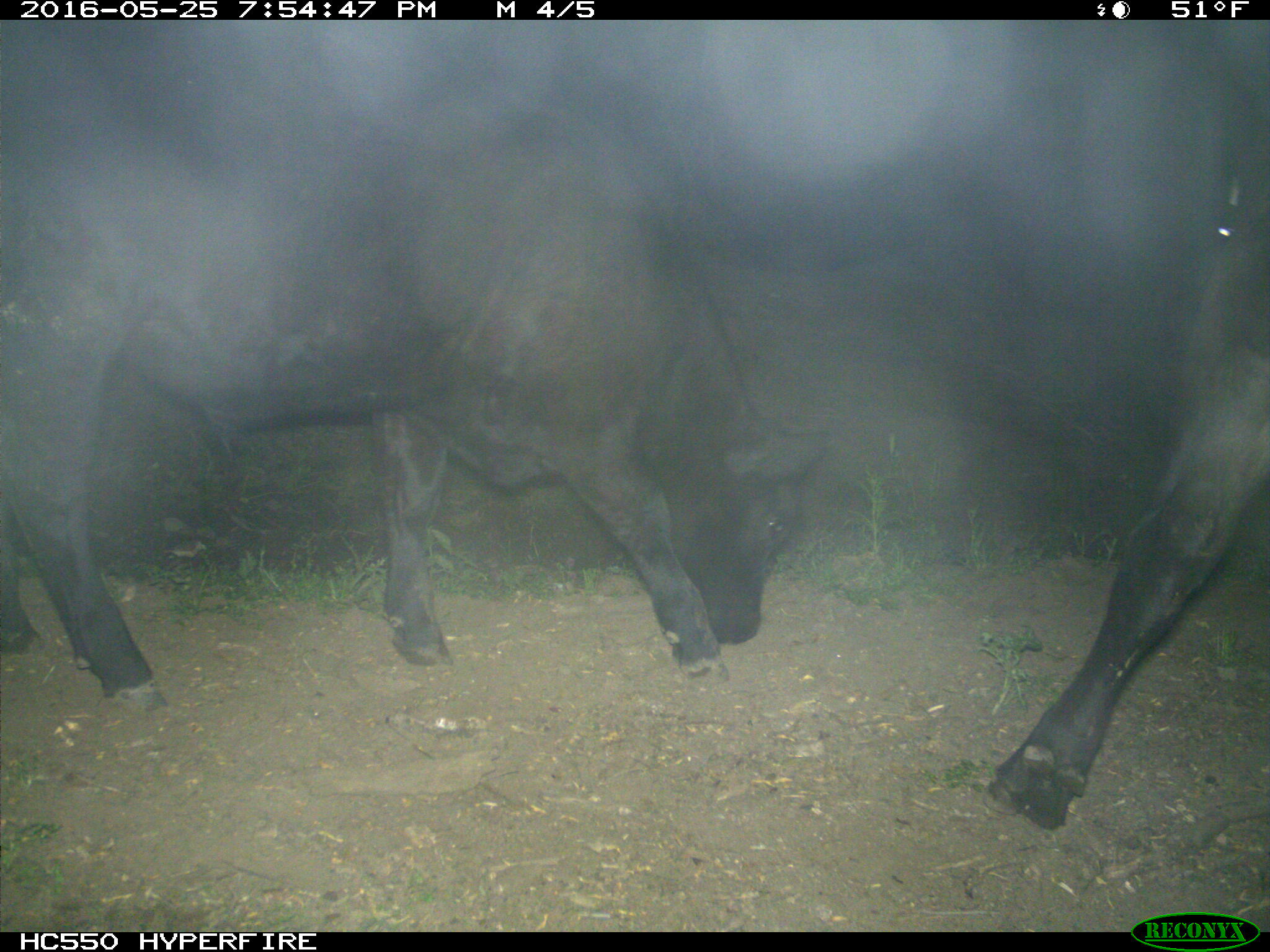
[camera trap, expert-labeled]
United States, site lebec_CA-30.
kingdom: Animalia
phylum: Chordata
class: Mammalia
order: Artiodactyla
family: Bovidae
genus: Bos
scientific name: Bos taurus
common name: domestic cow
Bos taurus (domestic cow).